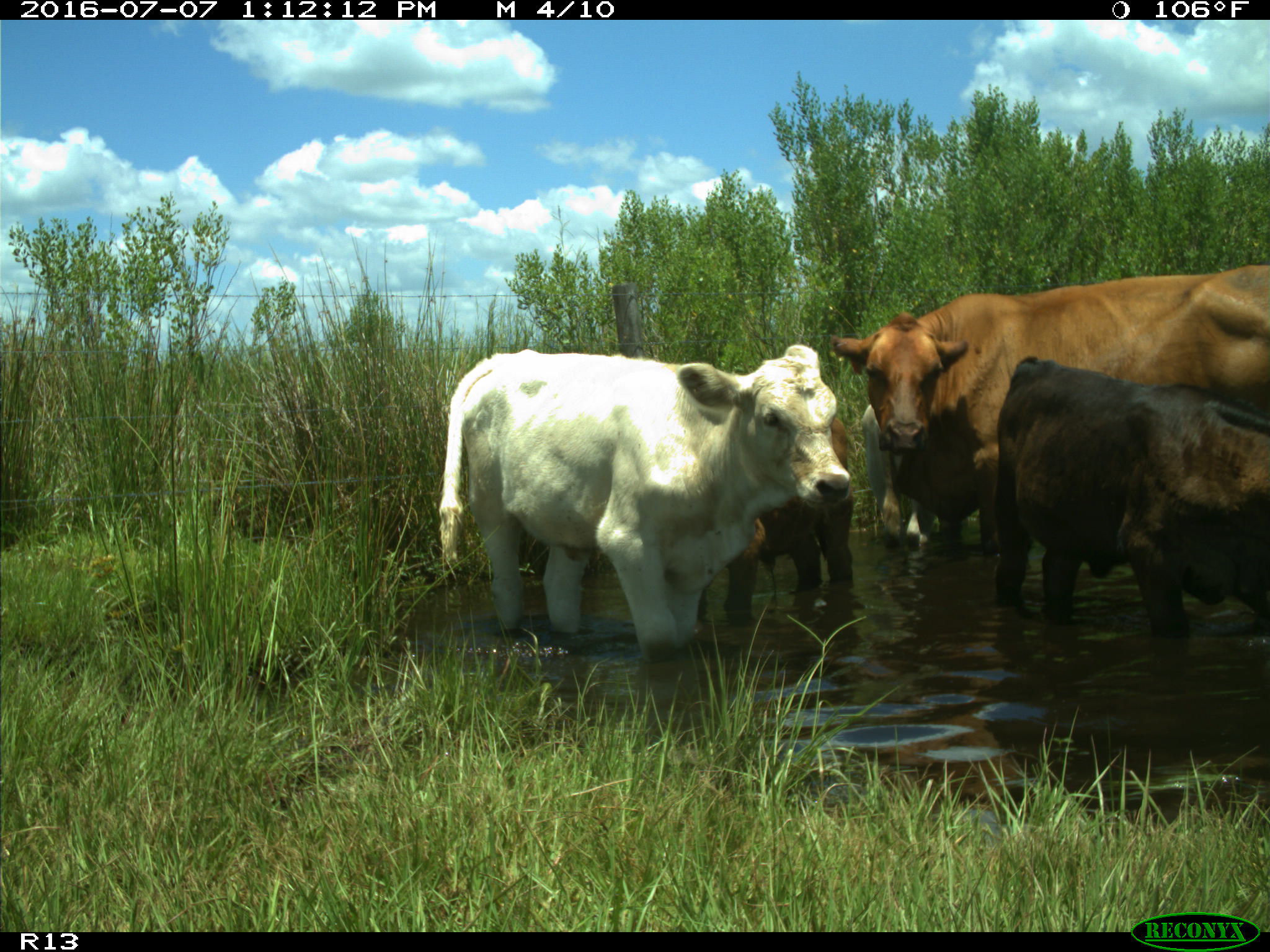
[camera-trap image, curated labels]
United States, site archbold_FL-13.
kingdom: Animalia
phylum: Chordata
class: Mammalia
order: Artiodactyla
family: Bovidae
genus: Bos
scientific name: Bos taurus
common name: domestic cow